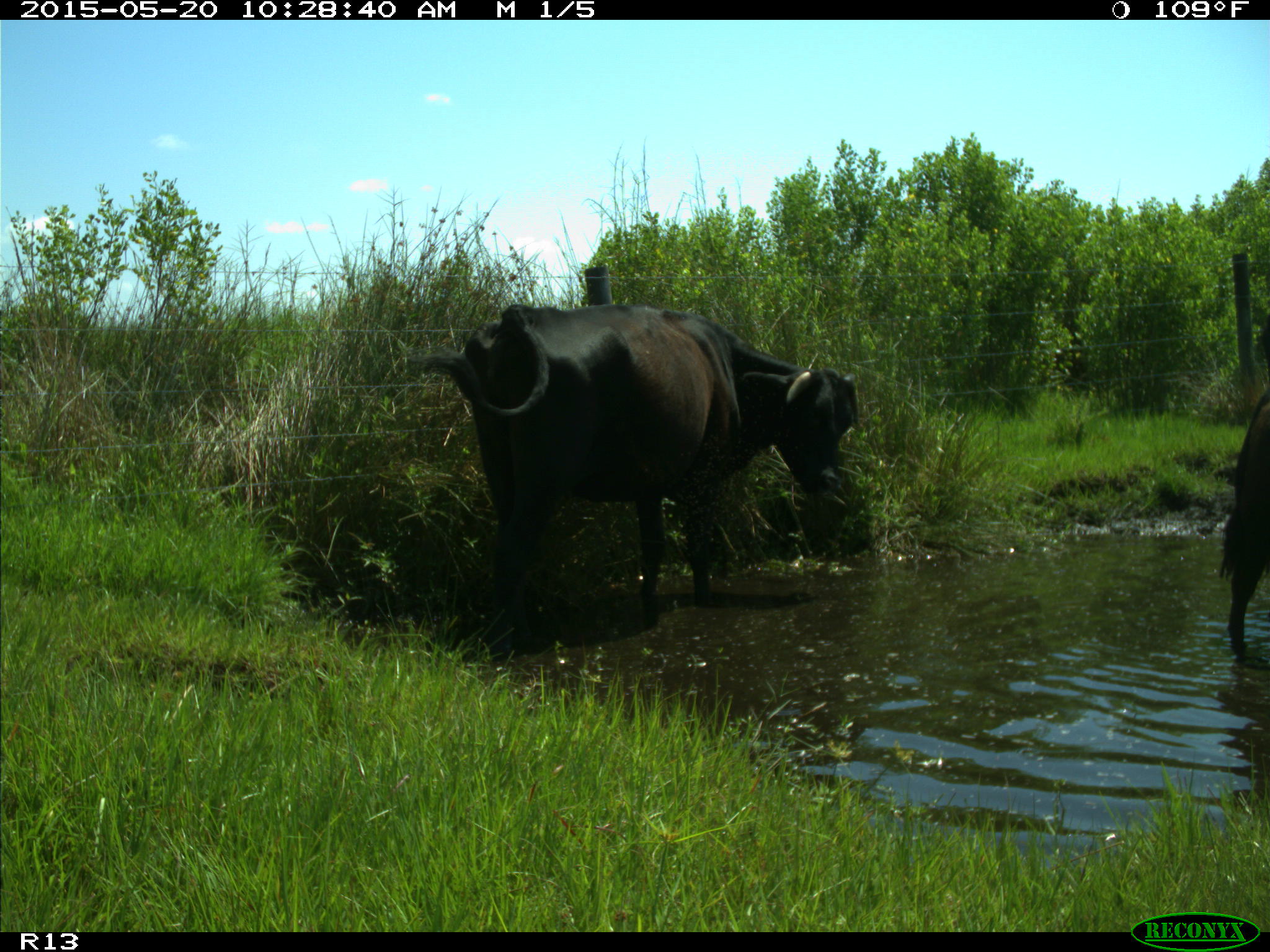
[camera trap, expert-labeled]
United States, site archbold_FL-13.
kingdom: Animalia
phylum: Chordata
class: Mammalia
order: Artiodactyla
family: Bovidae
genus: Bos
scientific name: Bos taurus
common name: domestic cow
Bos taurus (domestic cow).